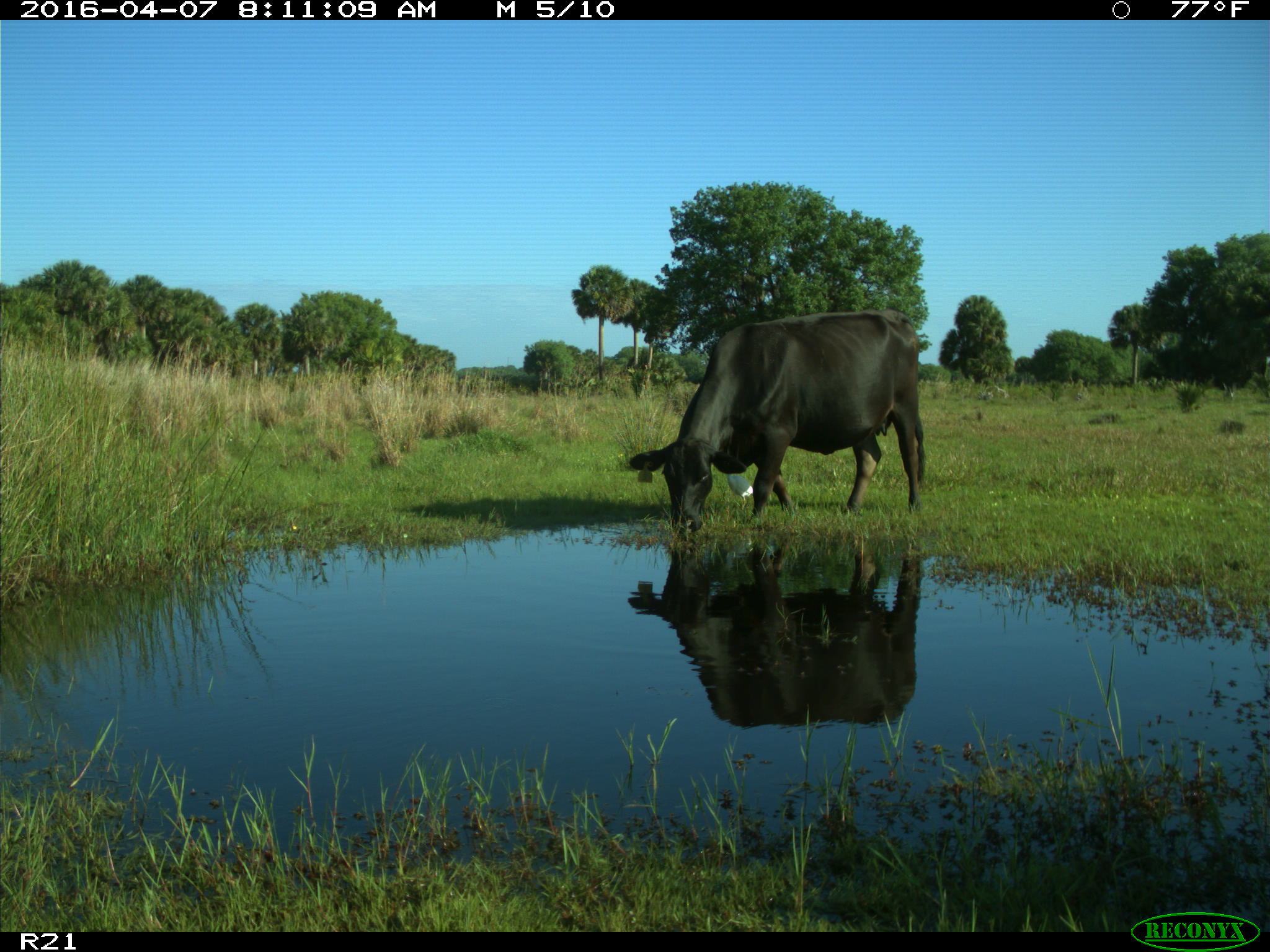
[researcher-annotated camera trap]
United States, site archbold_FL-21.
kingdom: Animalia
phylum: Chordata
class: Mammalia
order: Artiodactyla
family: Bovidae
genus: Bos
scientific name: Bos taurus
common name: domestic cow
Bos taurus (domestic cow).